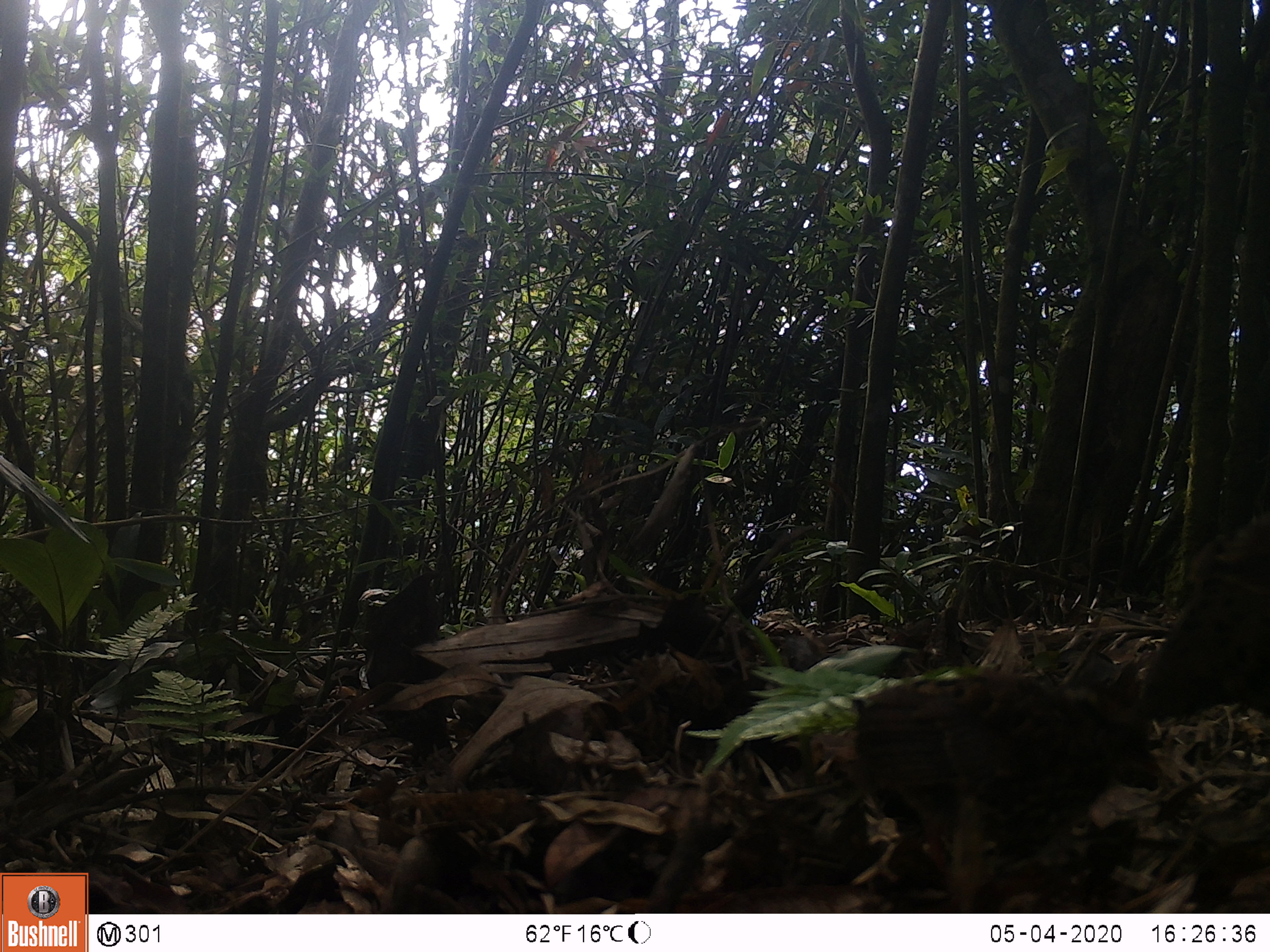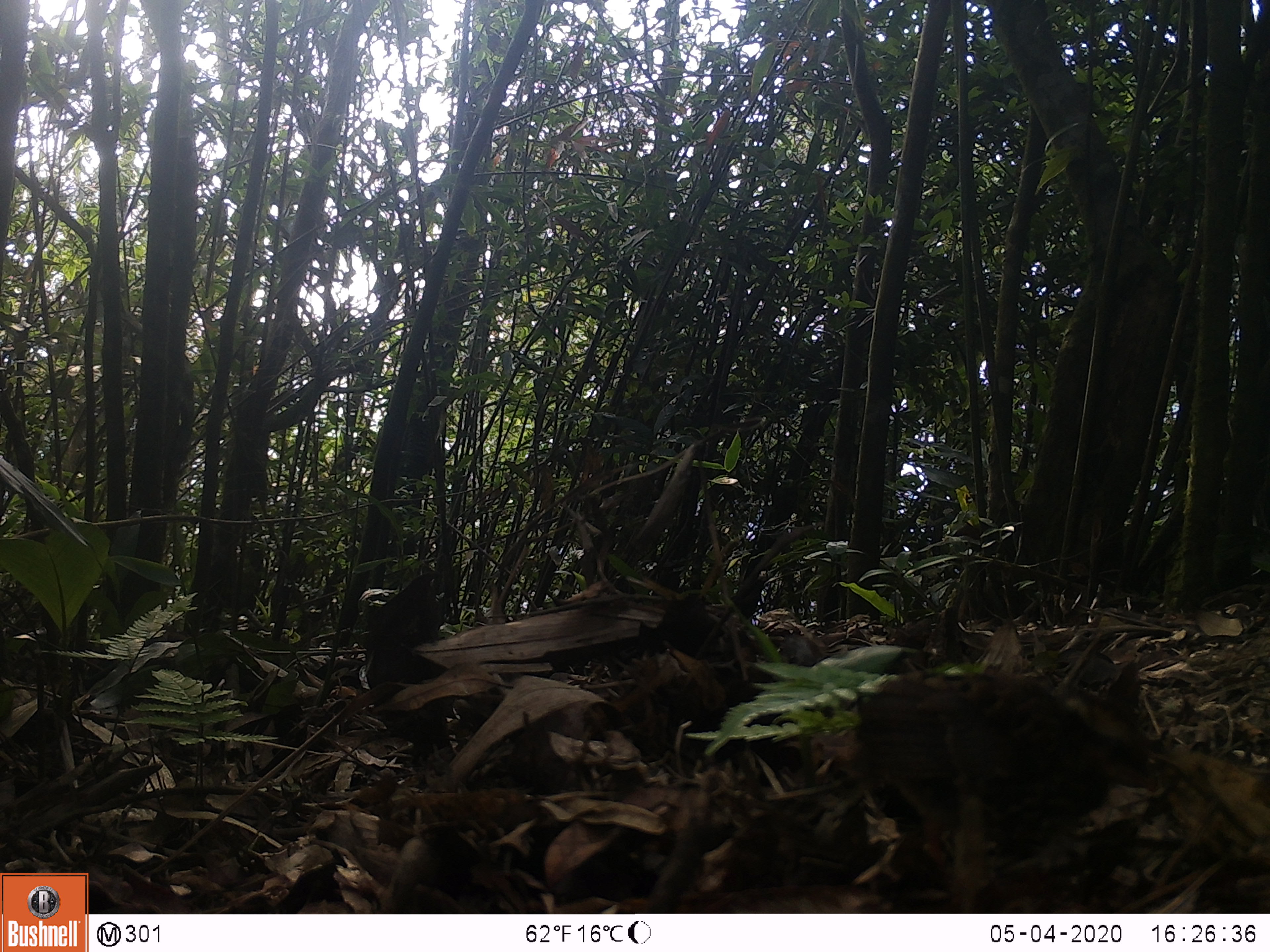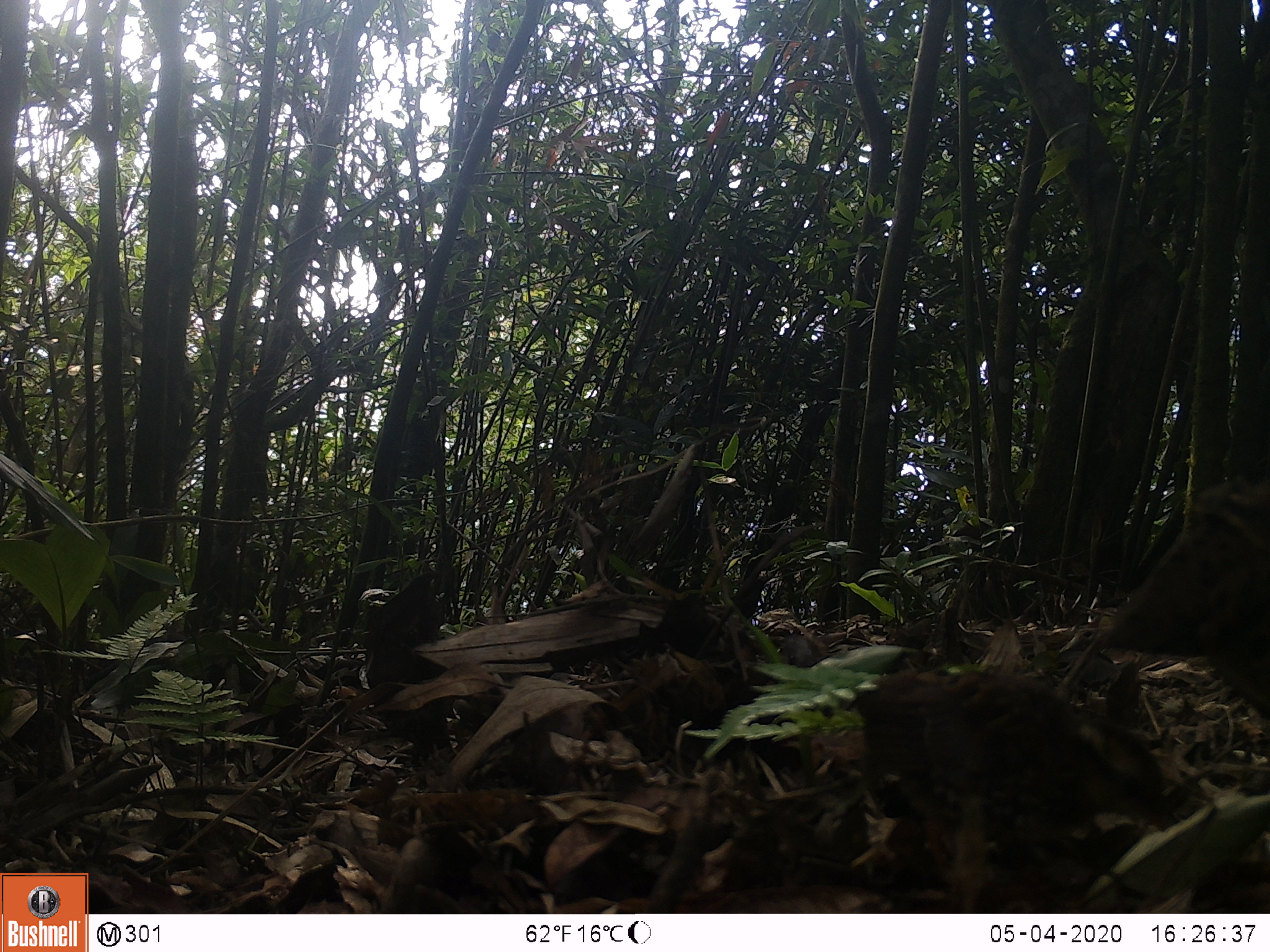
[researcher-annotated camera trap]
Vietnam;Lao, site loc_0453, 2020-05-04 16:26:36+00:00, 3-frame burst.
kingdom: Animalia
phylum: Chordata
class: Aves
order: Galliformes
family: Phasianidae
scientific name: Phasianidae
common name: partridge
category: unidentified partridge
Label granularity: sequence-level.